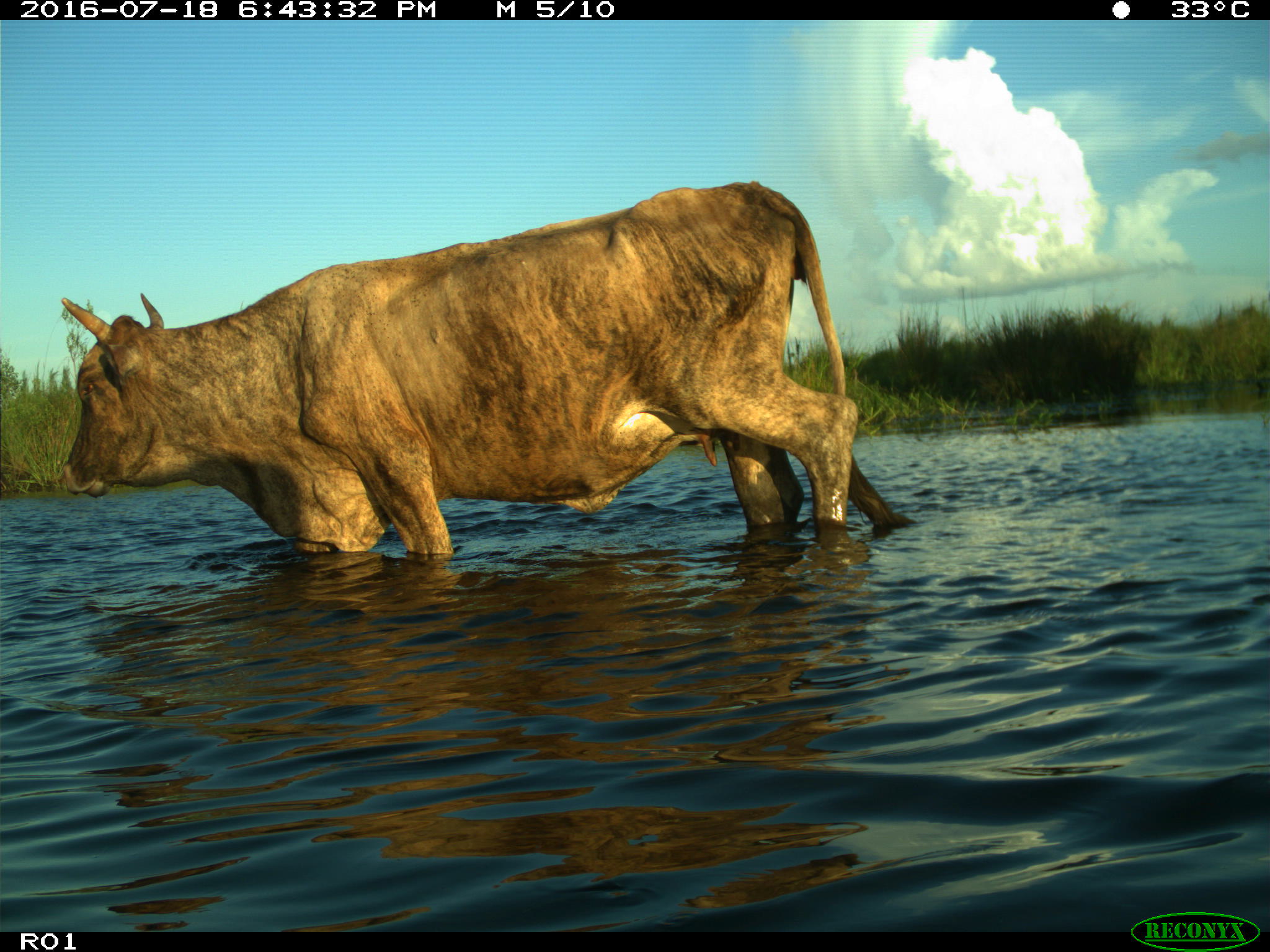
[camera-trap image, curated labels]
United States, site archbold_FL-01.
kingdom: Animalia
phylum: Chordata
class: Mammalia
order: Artiodactyla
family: Bovidae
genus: Bos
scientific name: Bos taurus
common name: domestic cow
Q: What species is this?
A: Bos taurus (domestic cow).